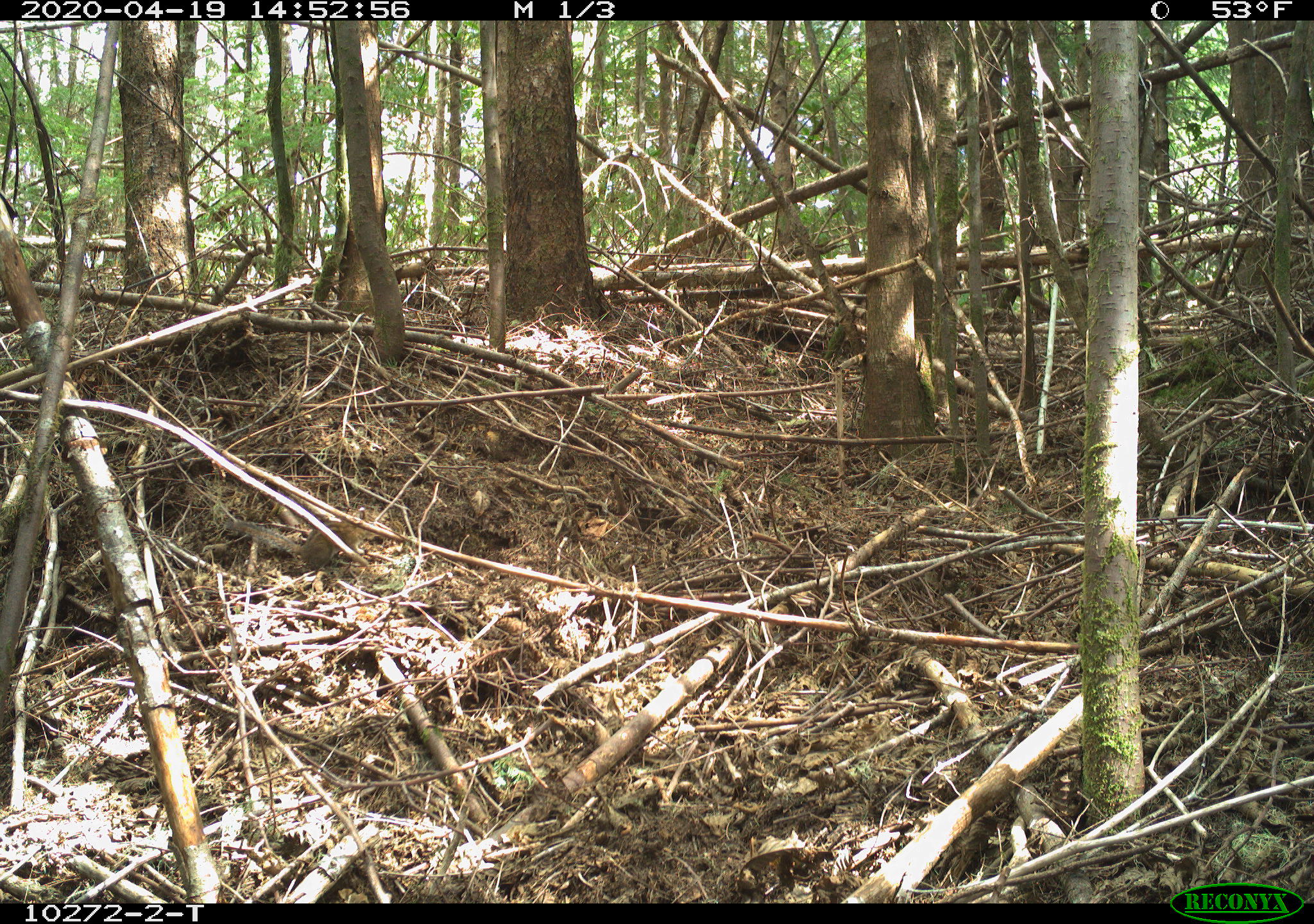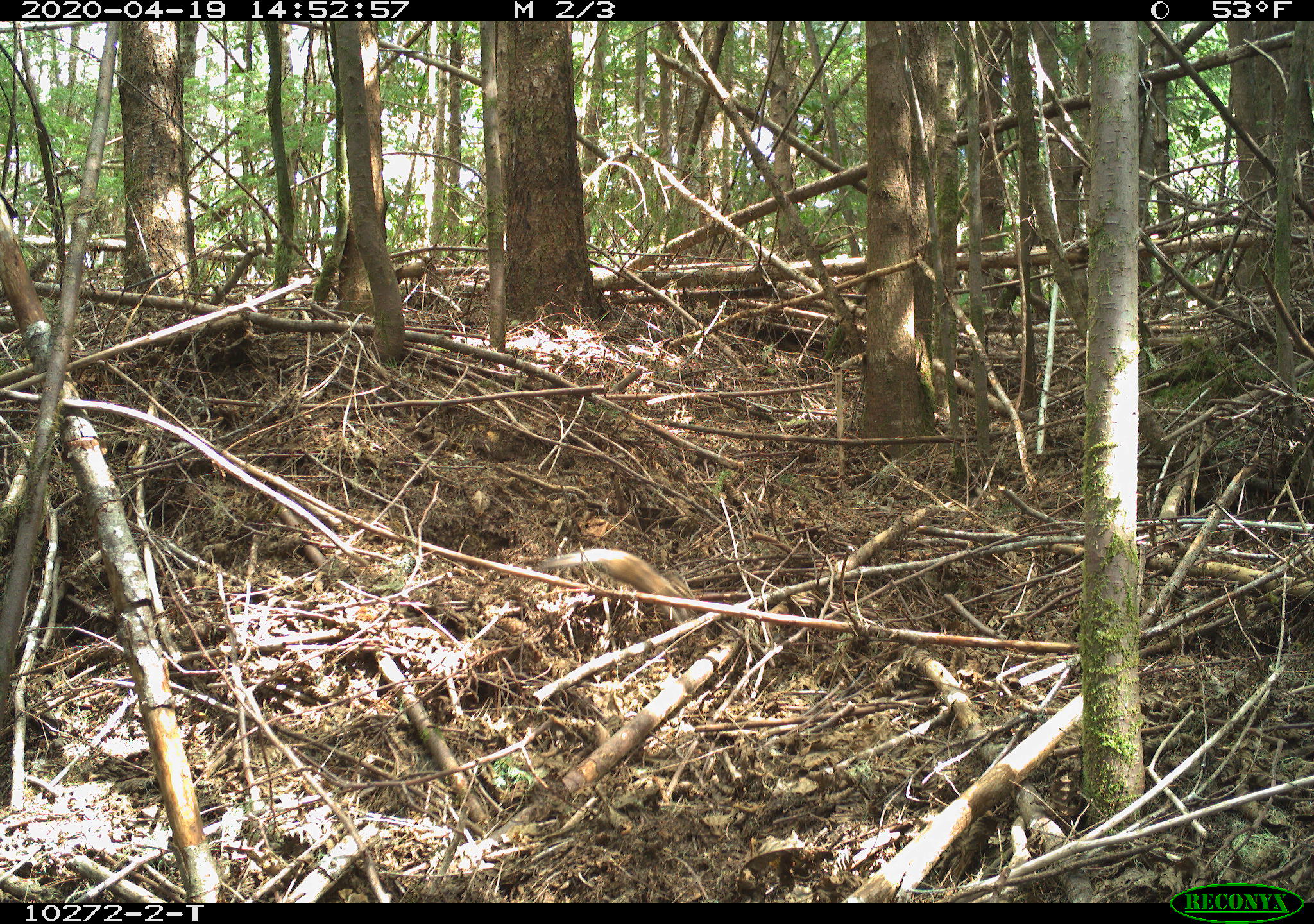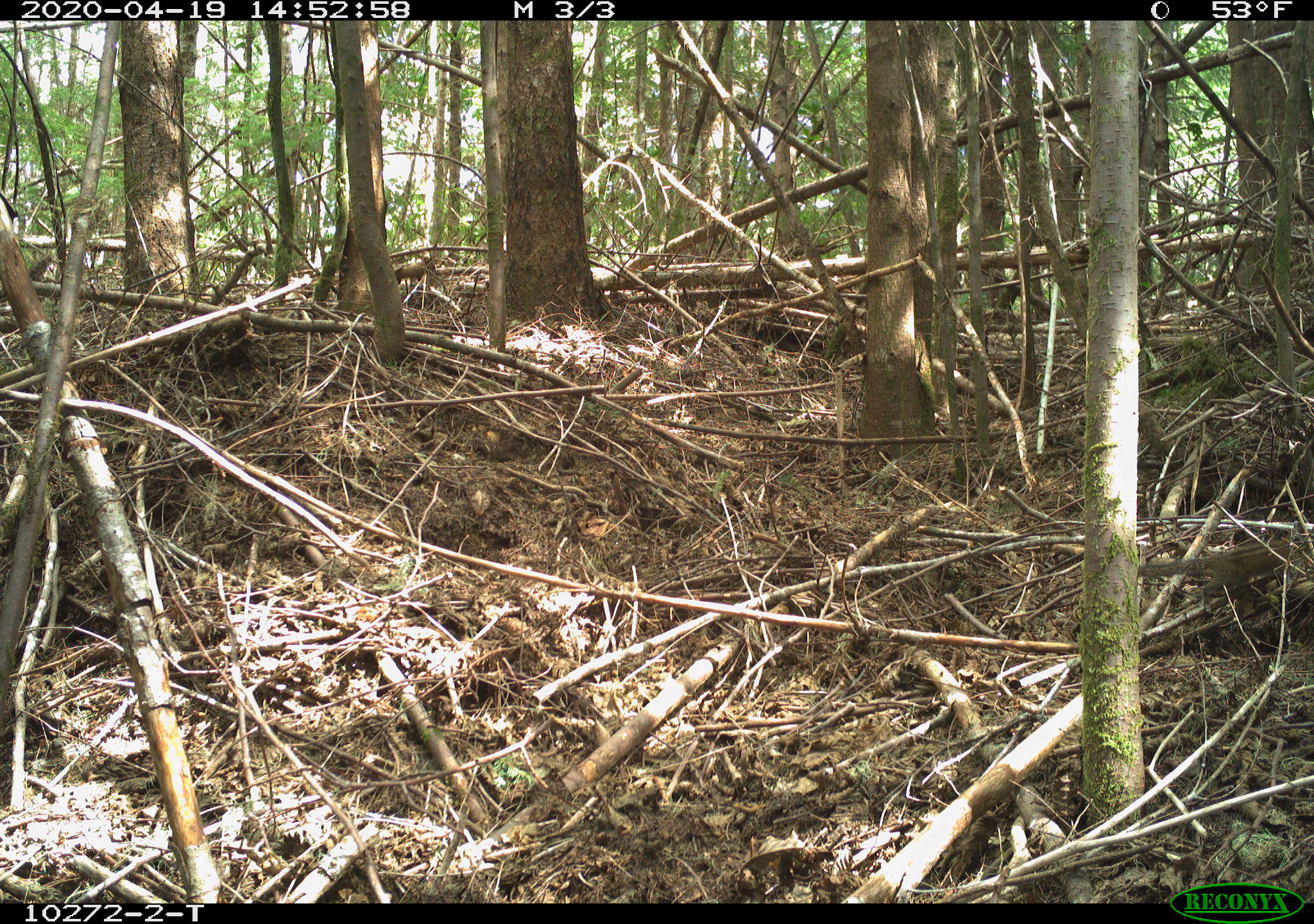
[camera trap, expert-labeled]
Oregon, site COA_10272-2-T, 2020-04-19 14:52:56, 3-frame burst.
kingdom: Animalia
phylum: Chordata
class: Mammalia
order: Rodentia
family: Sciuridae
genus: Neotamias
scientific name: Neotamias townsendii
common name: townsend's chipmunk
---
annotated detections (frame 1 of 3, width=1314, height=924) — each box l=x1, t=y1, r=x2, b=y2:
townsend's chipmunk: l=222, t=506, r=383, b=572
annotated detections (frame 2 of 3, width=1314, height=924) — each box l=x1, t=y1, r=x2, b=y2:
townsend's chipmunk: l=538, t=543, r=696, b=622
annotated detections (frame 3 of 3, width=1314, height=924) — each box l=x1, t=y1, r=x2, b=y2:
townsend's chipmunk: l=1139, t=534, r=1292, b=600